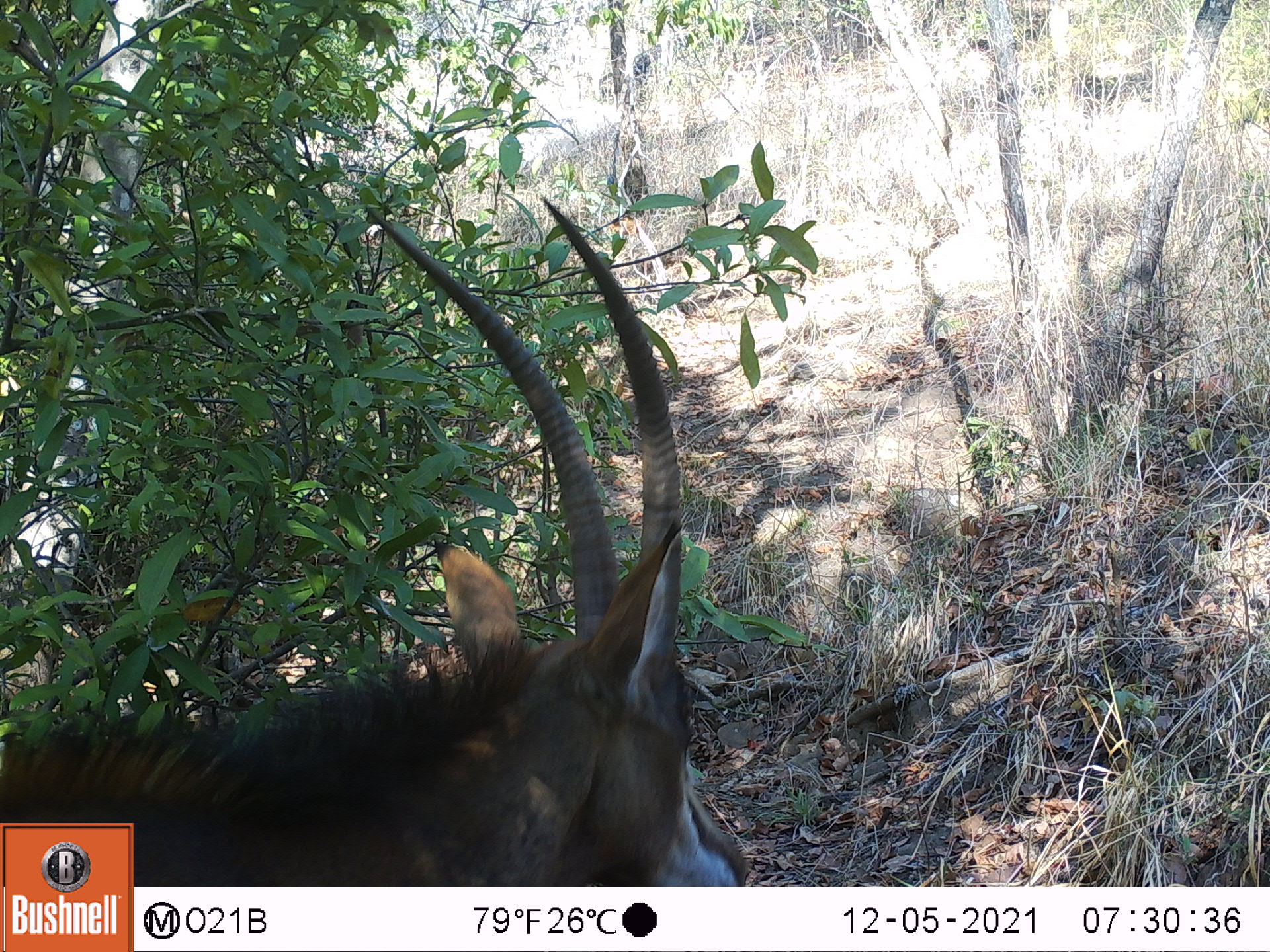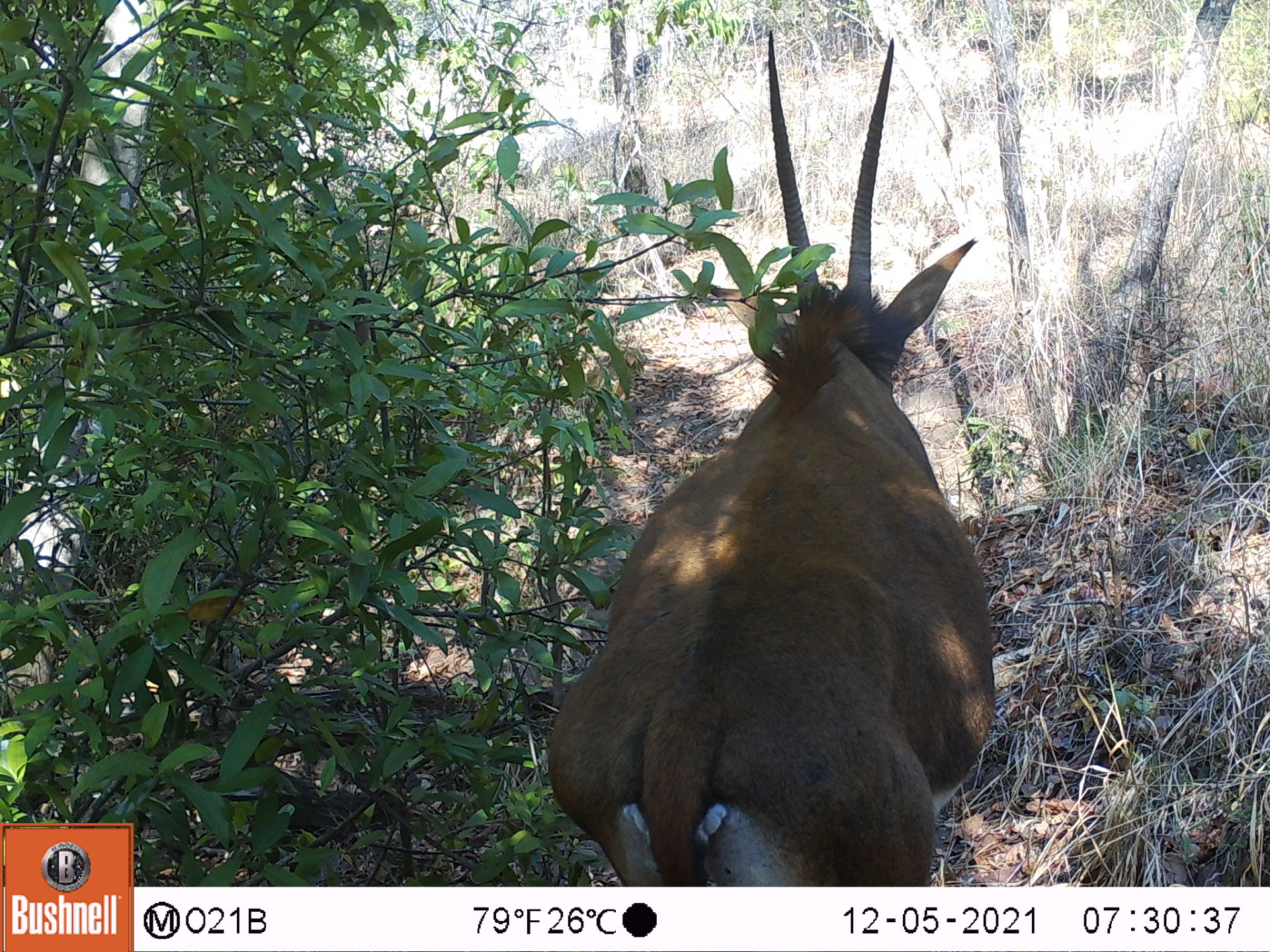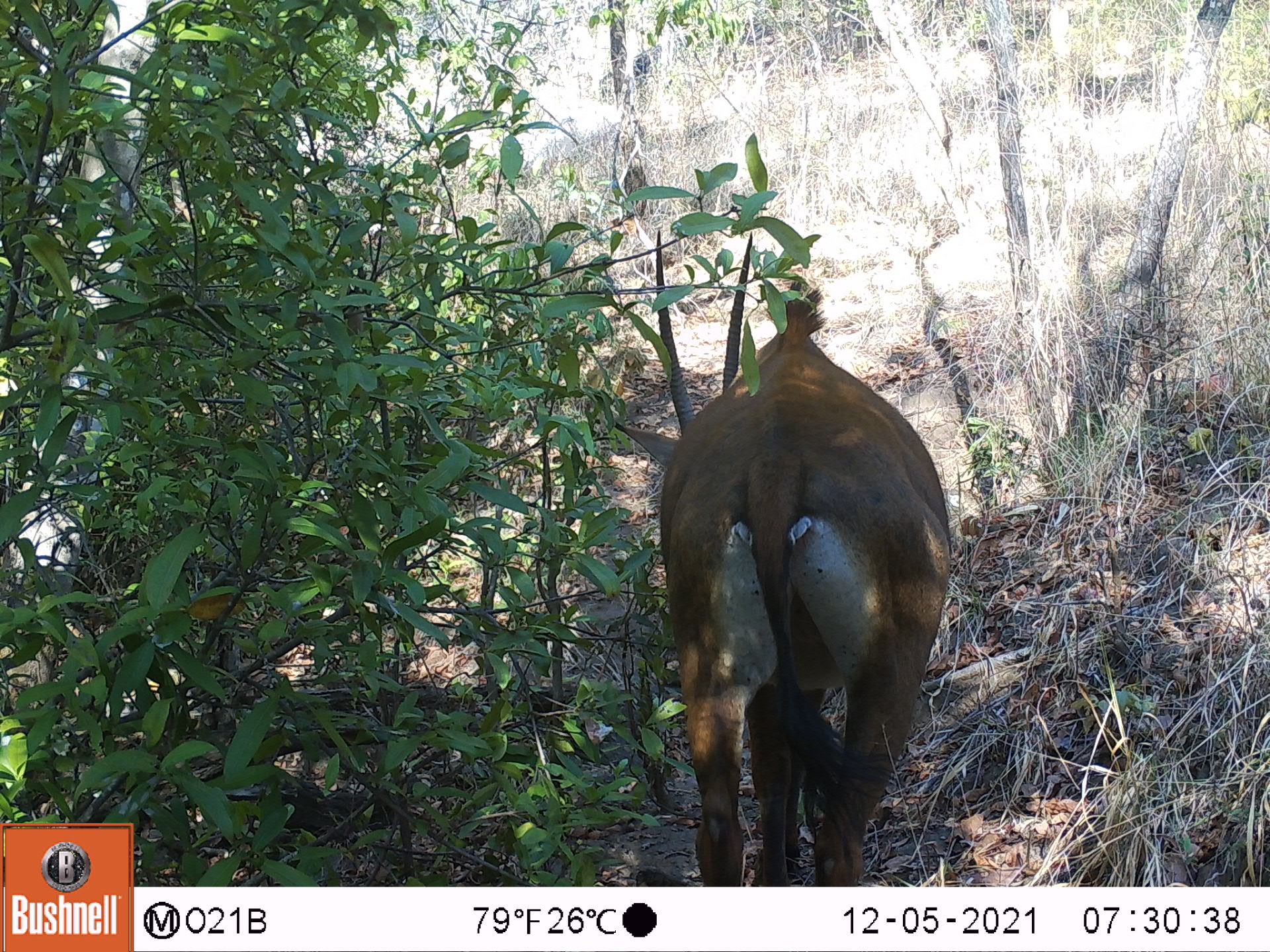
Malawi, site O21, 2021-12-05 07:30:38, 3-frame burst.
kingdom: Animalia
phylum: Chordata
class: Mammalia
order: Artiodactyla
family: Bovidae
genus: Hippotragus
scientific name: Hippotragus niger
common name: sable antelope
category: sable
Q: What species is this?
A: Sable (sable antelope) (Hippotragus niger).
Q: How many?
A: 1.